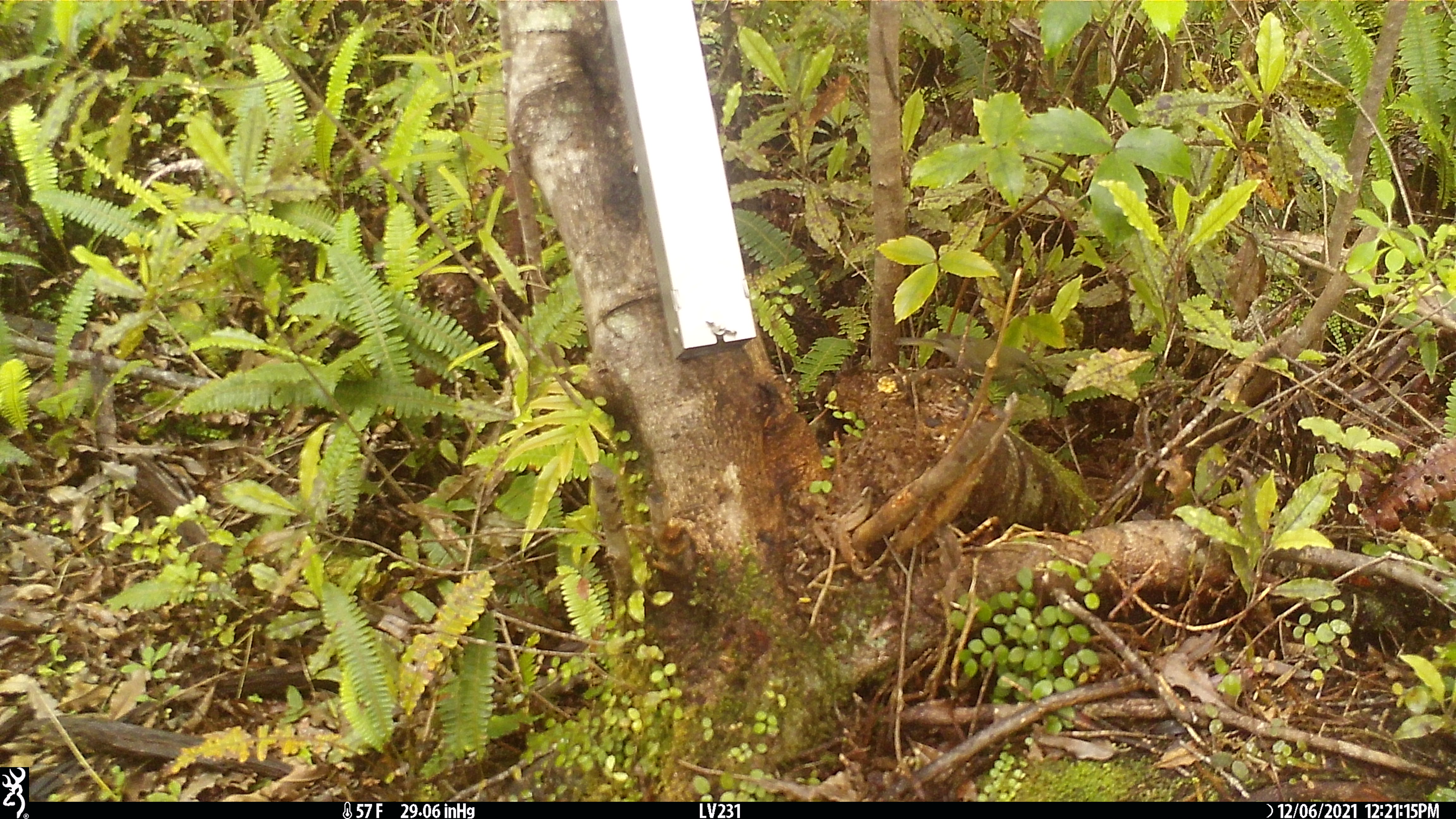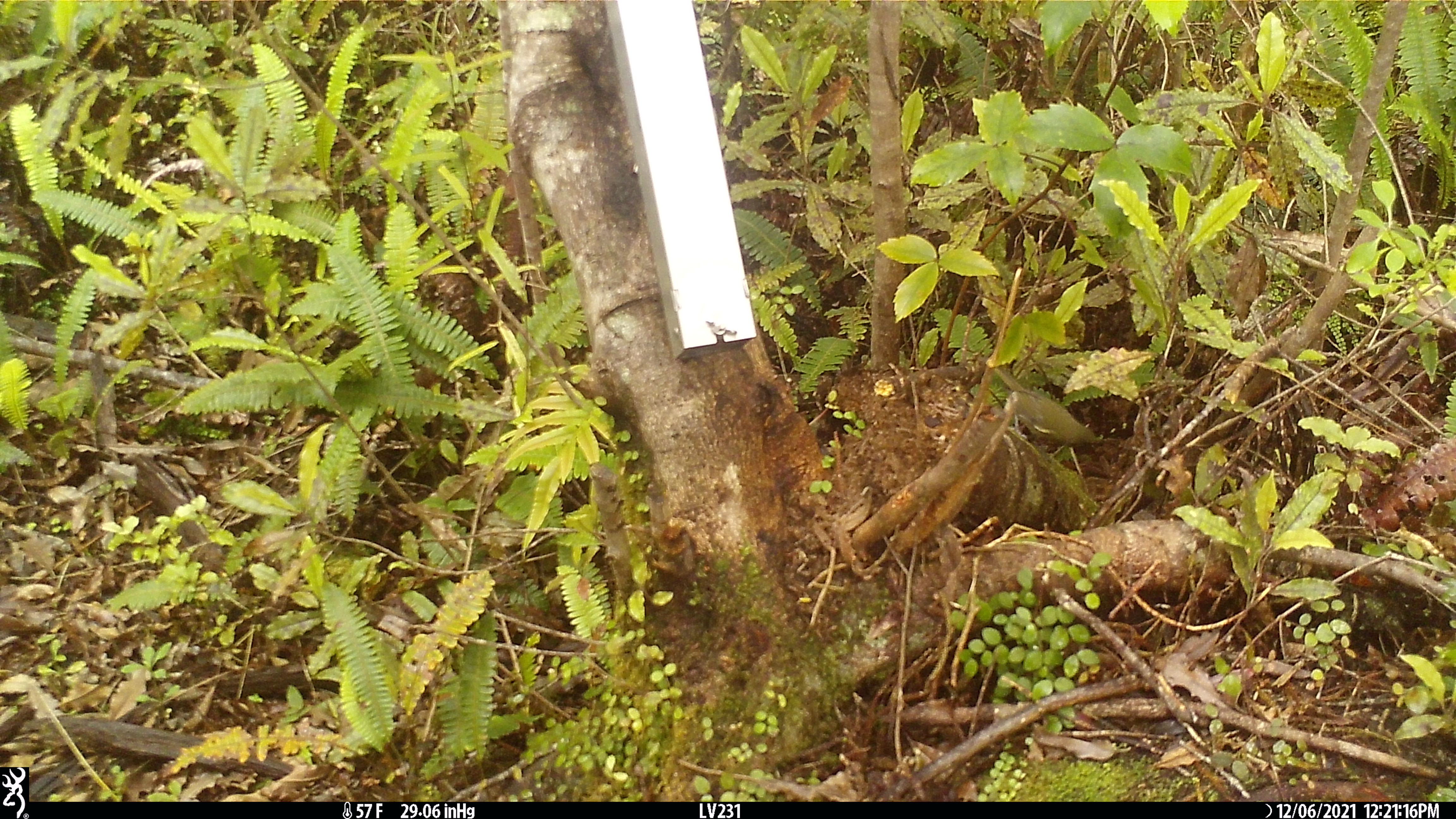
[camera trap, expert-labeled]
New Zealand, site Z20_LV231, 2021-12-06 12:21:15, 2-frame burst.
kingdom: Animalia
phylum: Chordata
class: Aves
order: Passeriformes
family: Meliphagidae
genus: Anthornis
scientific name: Anthornis melanura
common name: new zealand bellbird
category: bellbird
Bellbird (new zealand bellbird) (Anthornis melanura).